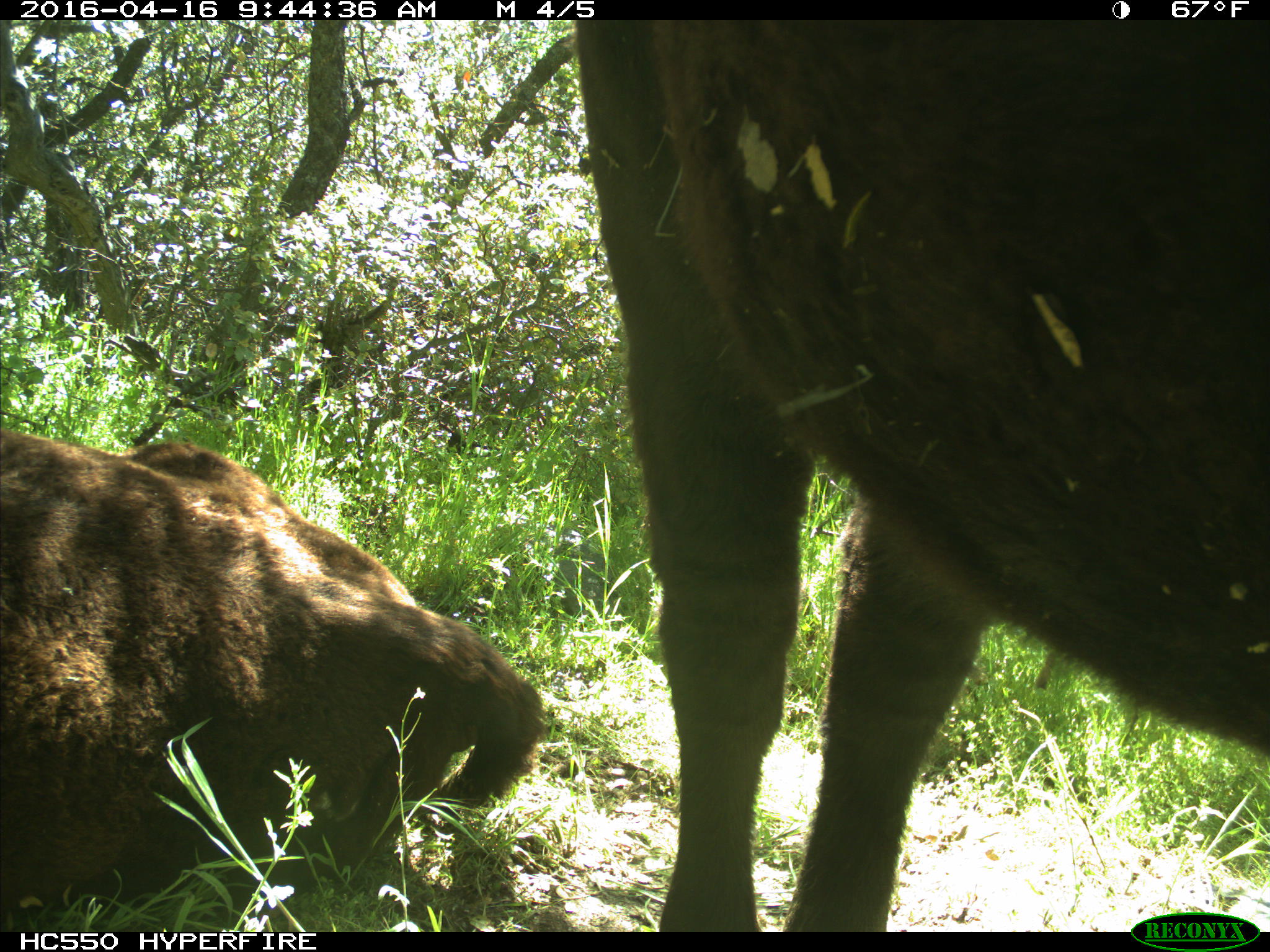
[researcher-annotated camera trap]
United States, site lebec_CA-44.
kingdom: Animalia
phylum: Chordata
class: Mammalia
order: Artiodactyla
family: Bovidae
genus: Bos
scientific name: Bos taurus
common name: domestic cow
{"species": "Bos taurus (domestic cow)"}